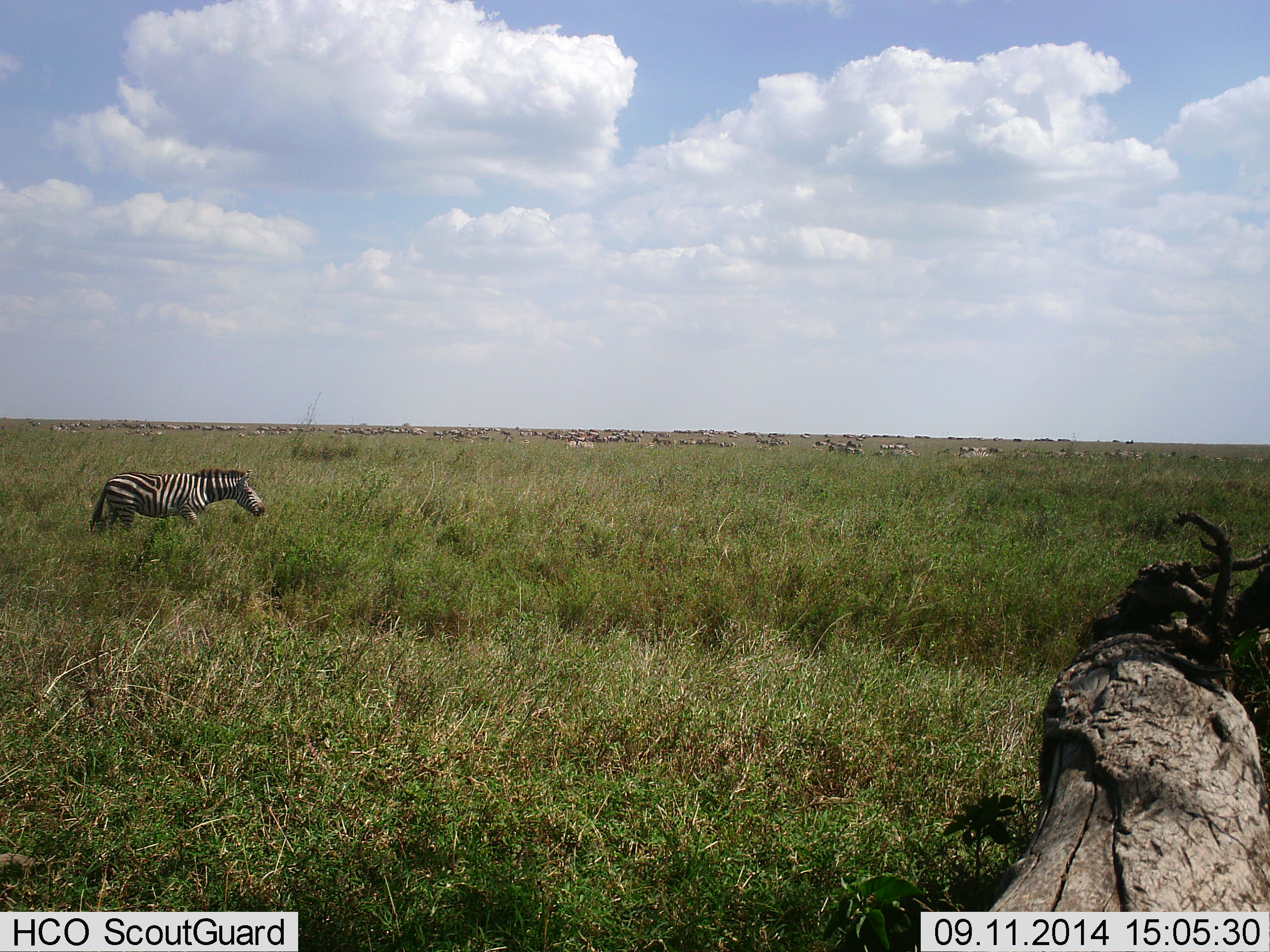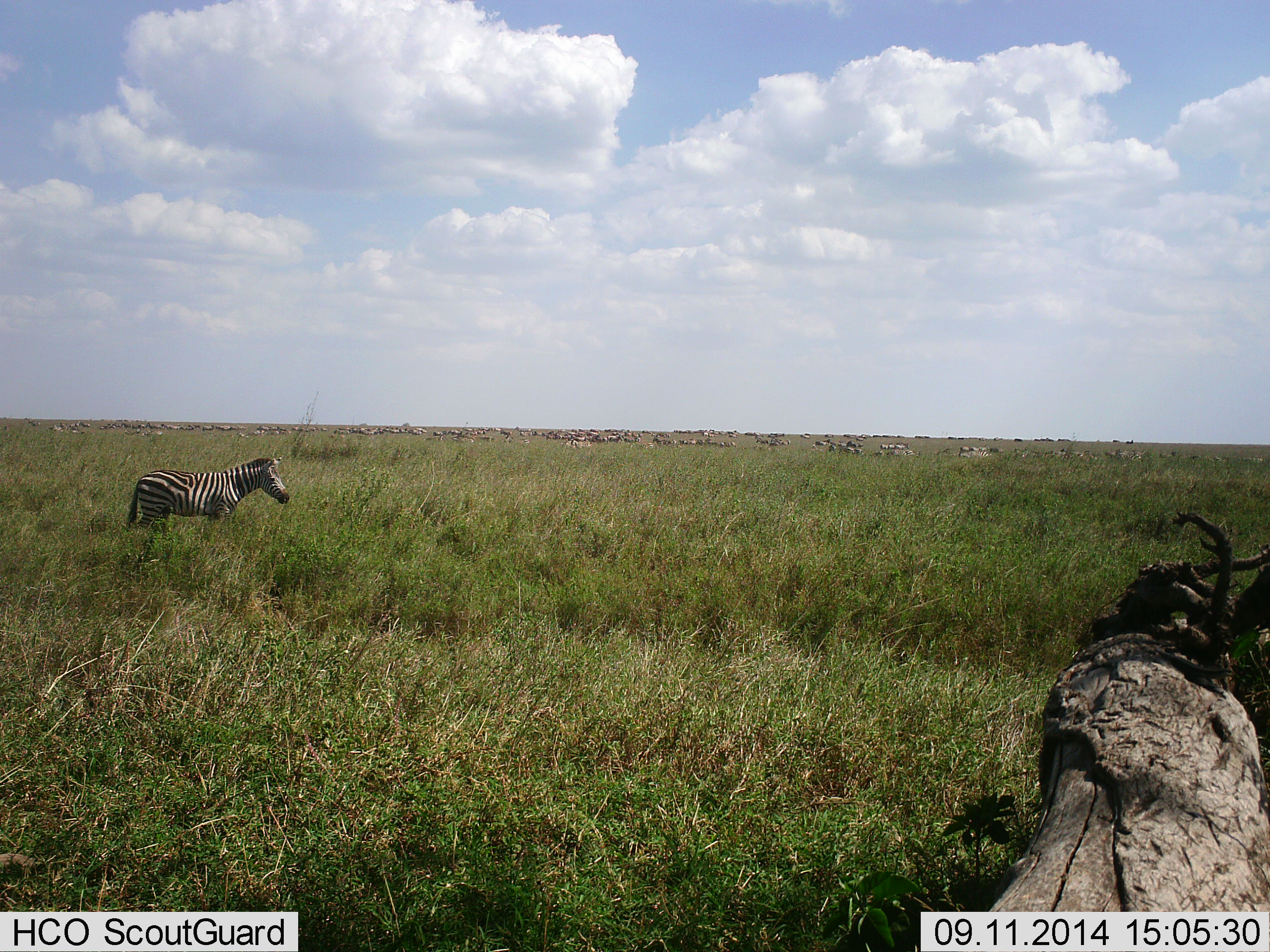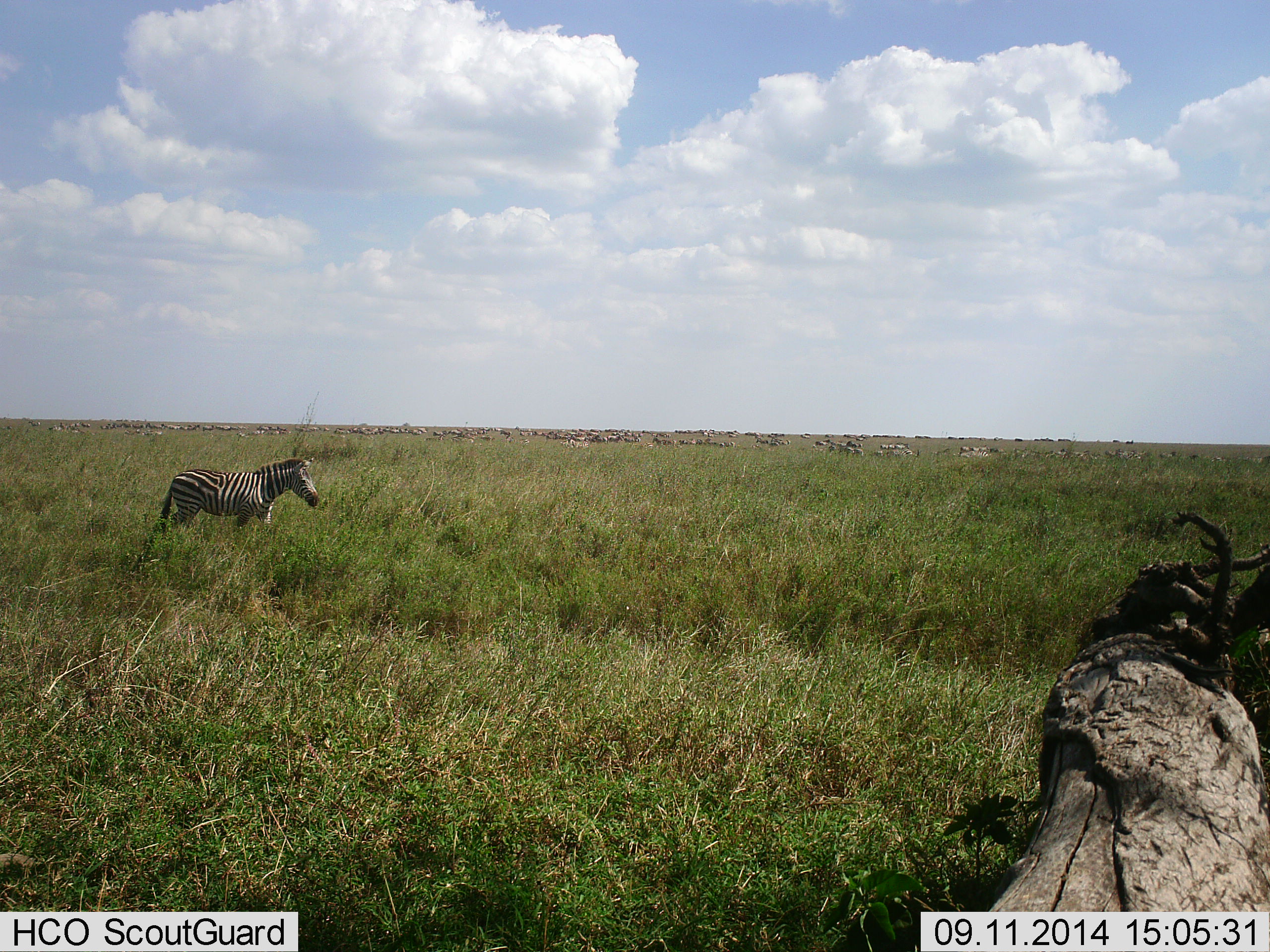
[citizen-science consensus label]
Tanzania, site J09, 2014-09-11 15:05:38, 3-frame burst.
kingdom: Animalia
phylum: Chordata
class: Mammalia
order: Perissodactyla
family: Equidae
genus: Equus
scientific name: Equus quagga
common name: plains zebra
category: zebra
Zebra (plains zebra) (Equus quagga), count 1. Behavior (volunteer vote fractions): standing 38%, resting 0%, moving 77%, interacting 0%. Young present (vote fraction): 8%. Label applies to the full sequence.